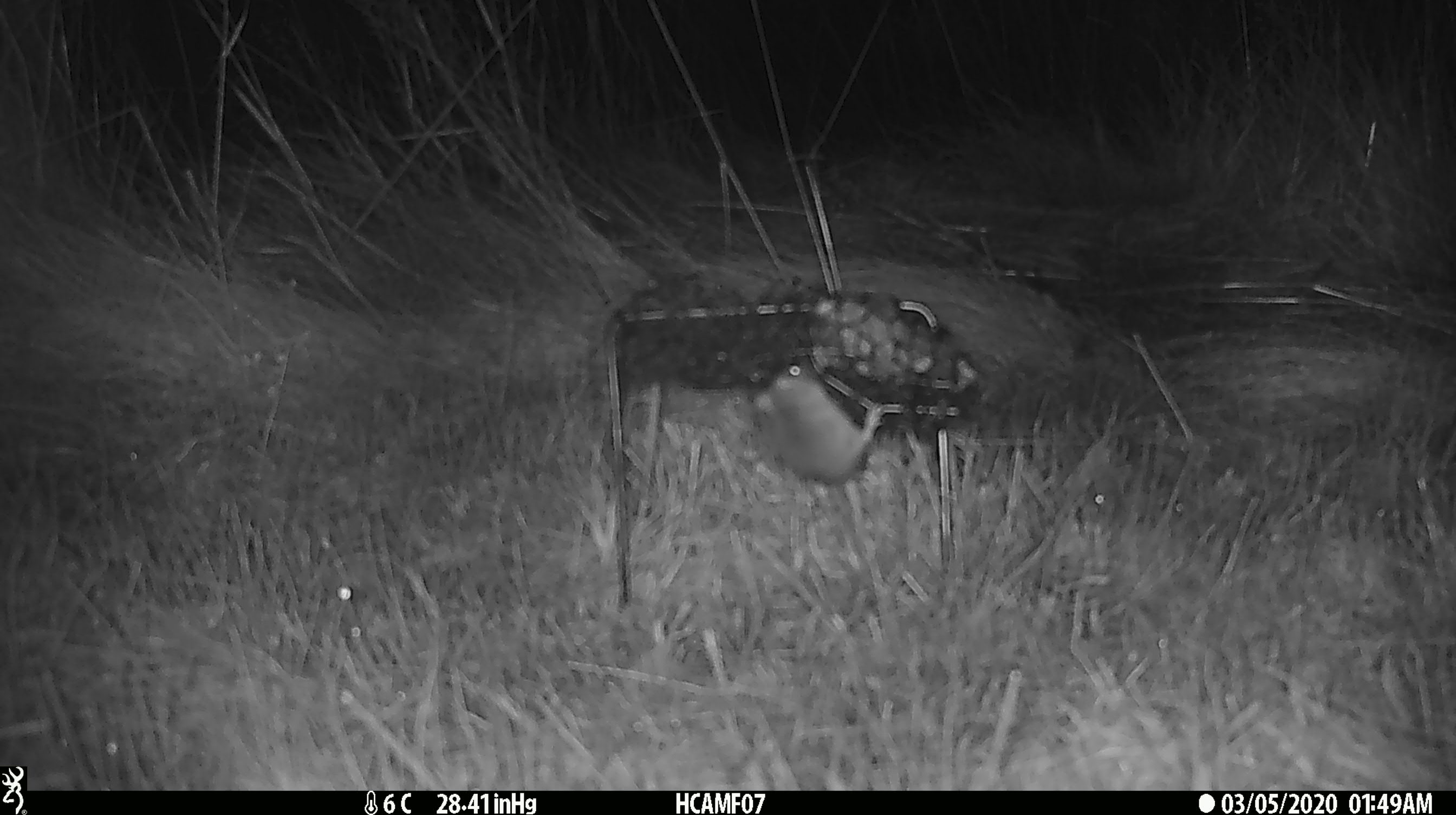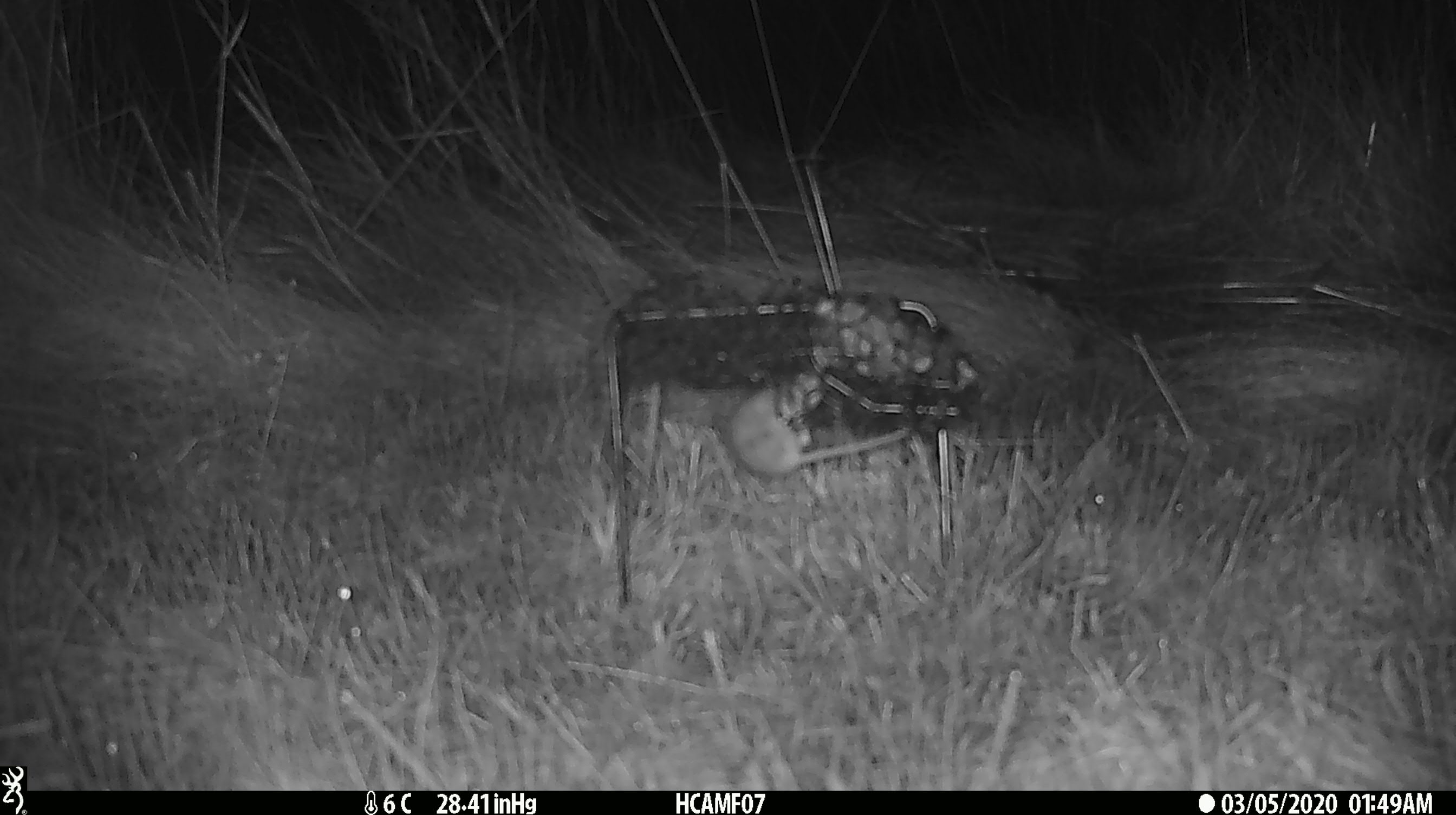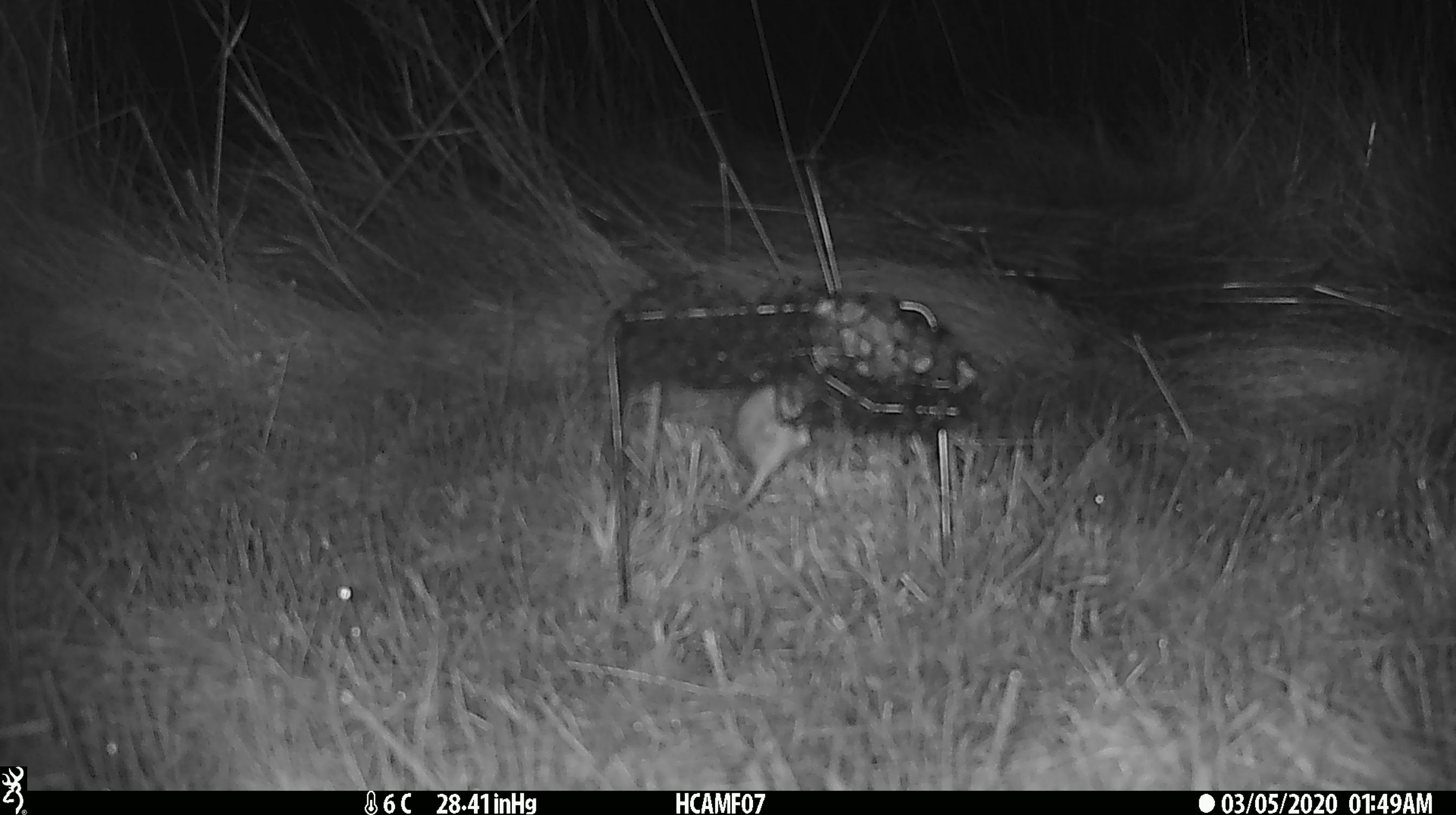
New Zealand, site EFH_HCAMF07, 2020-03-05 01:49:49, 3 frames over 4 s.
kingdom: Animalia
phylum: Chordata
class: Mammalia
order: Rodentia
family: Muridae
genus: Mus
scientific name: Mus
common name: mouse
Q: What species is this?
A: Mouse (Mus).